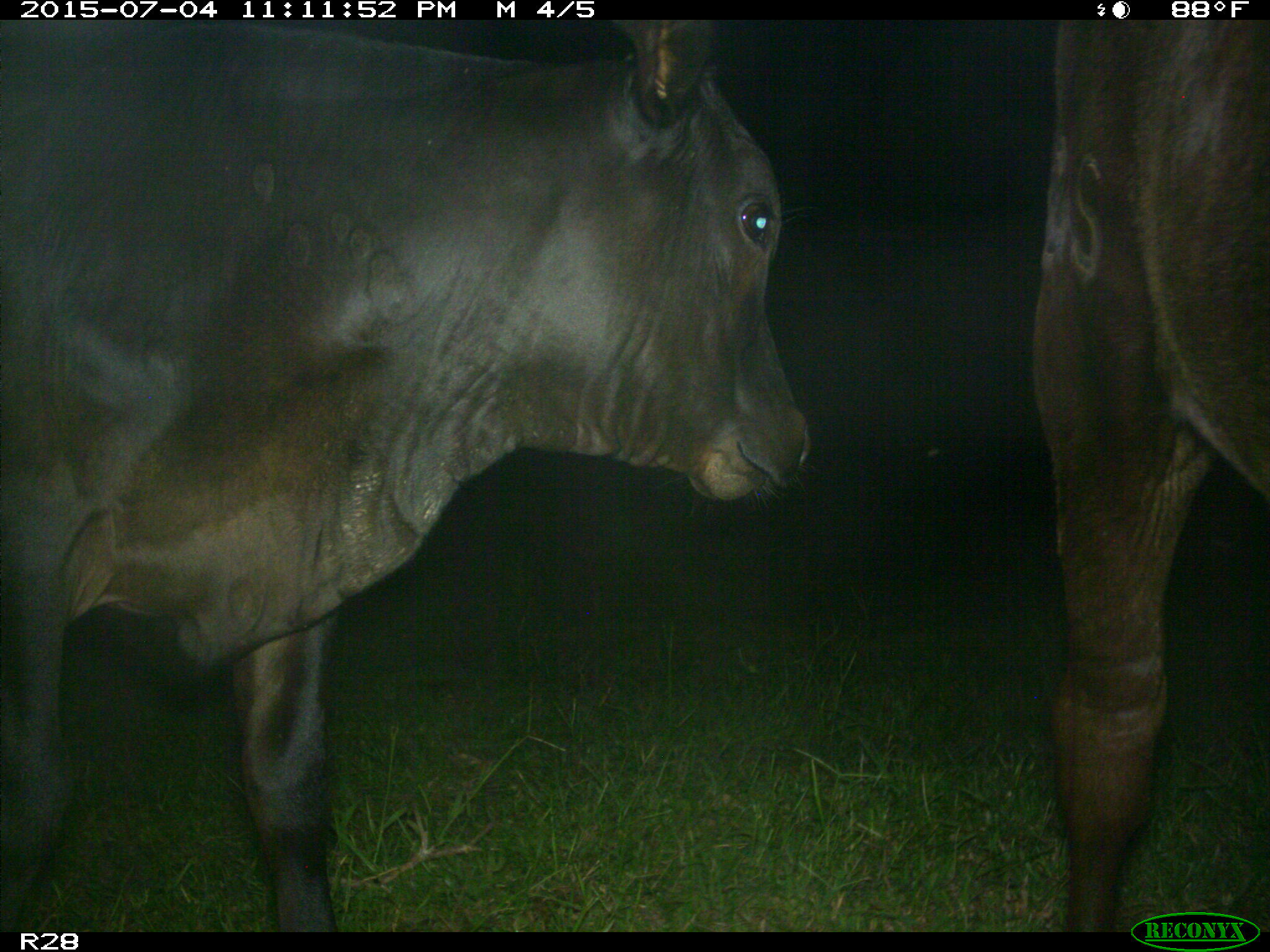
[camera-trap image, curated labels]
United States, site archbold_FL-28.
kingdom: Animalia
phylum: Chordata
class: Mammalia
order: Artiodactyla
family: Bovidae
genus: Bos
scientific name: Bos taurus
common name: domestic cow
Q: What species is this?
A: Bos taurus (domestic cow).